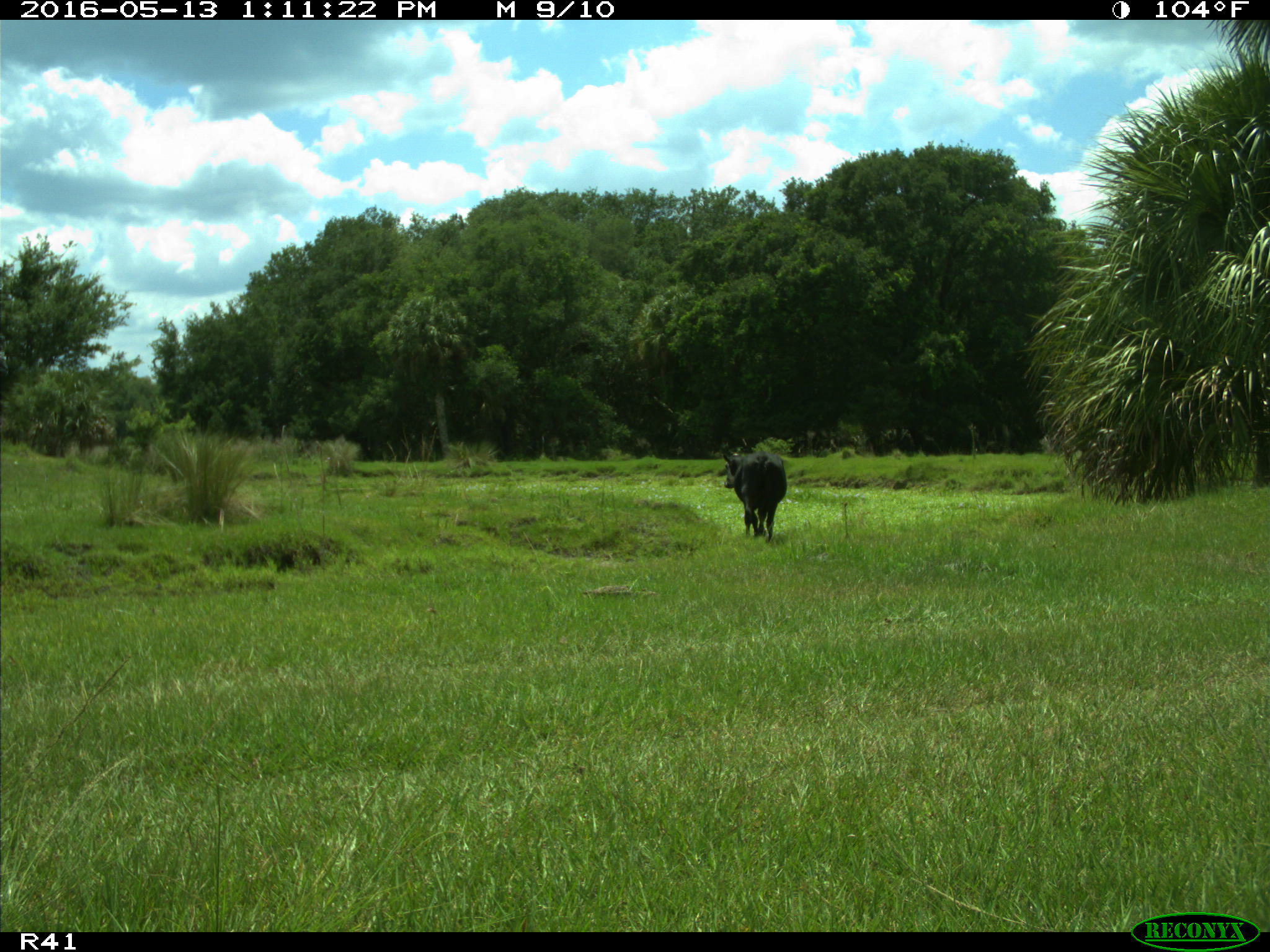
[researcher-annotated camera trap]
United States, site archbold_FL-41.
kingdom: Animalia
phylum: Chordata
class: Mammalia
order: Artiodactyla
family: Bovidae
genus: Bos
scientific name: Bos taurus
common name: domestic cow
Bos taurus (domestic cow).